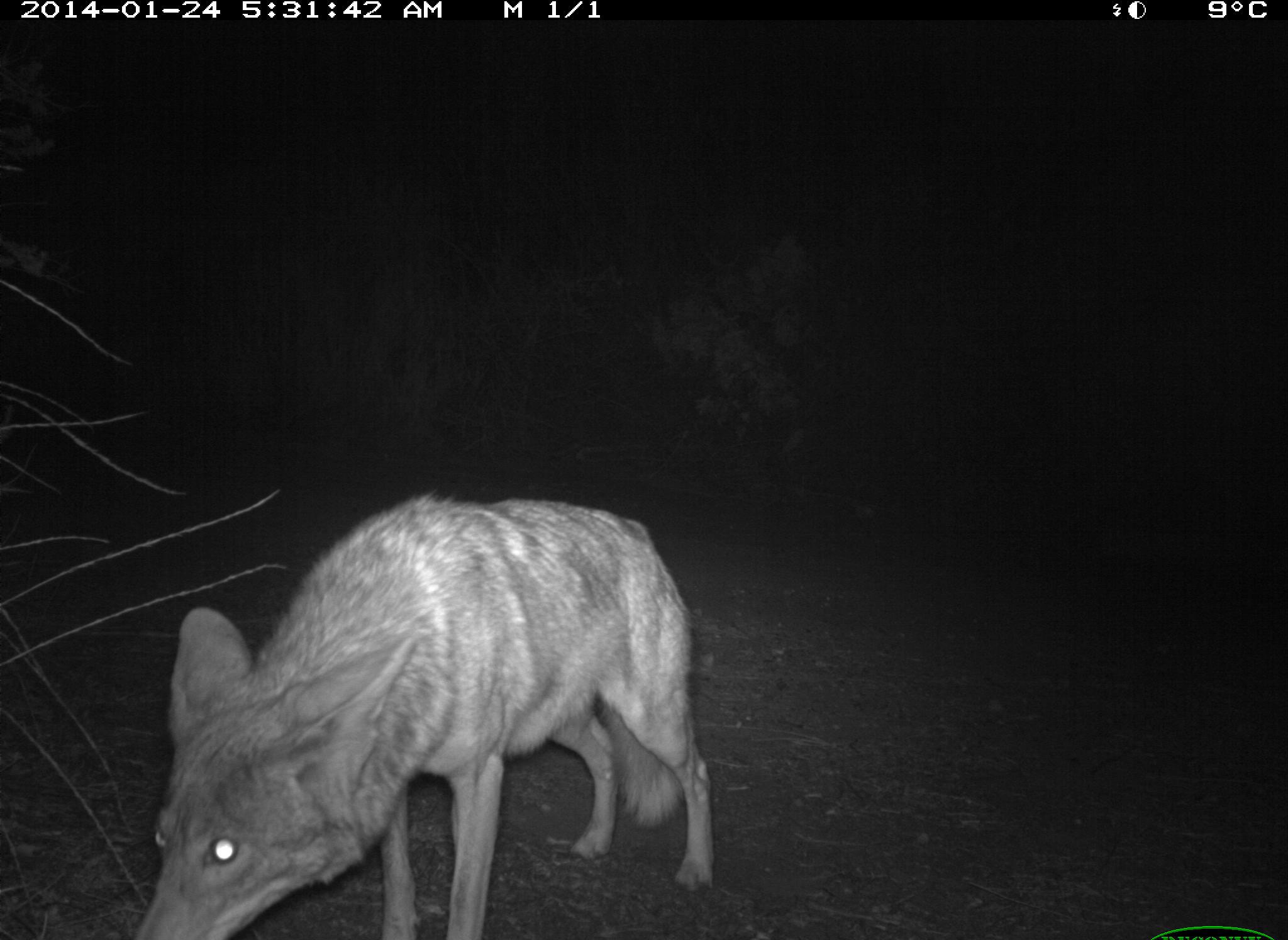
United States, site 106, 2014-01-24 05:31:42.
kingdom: Animalia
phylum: Chordata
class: Mammalia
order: Carnivora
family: Canidae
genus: Canis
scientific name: Canis latrans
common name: coyote